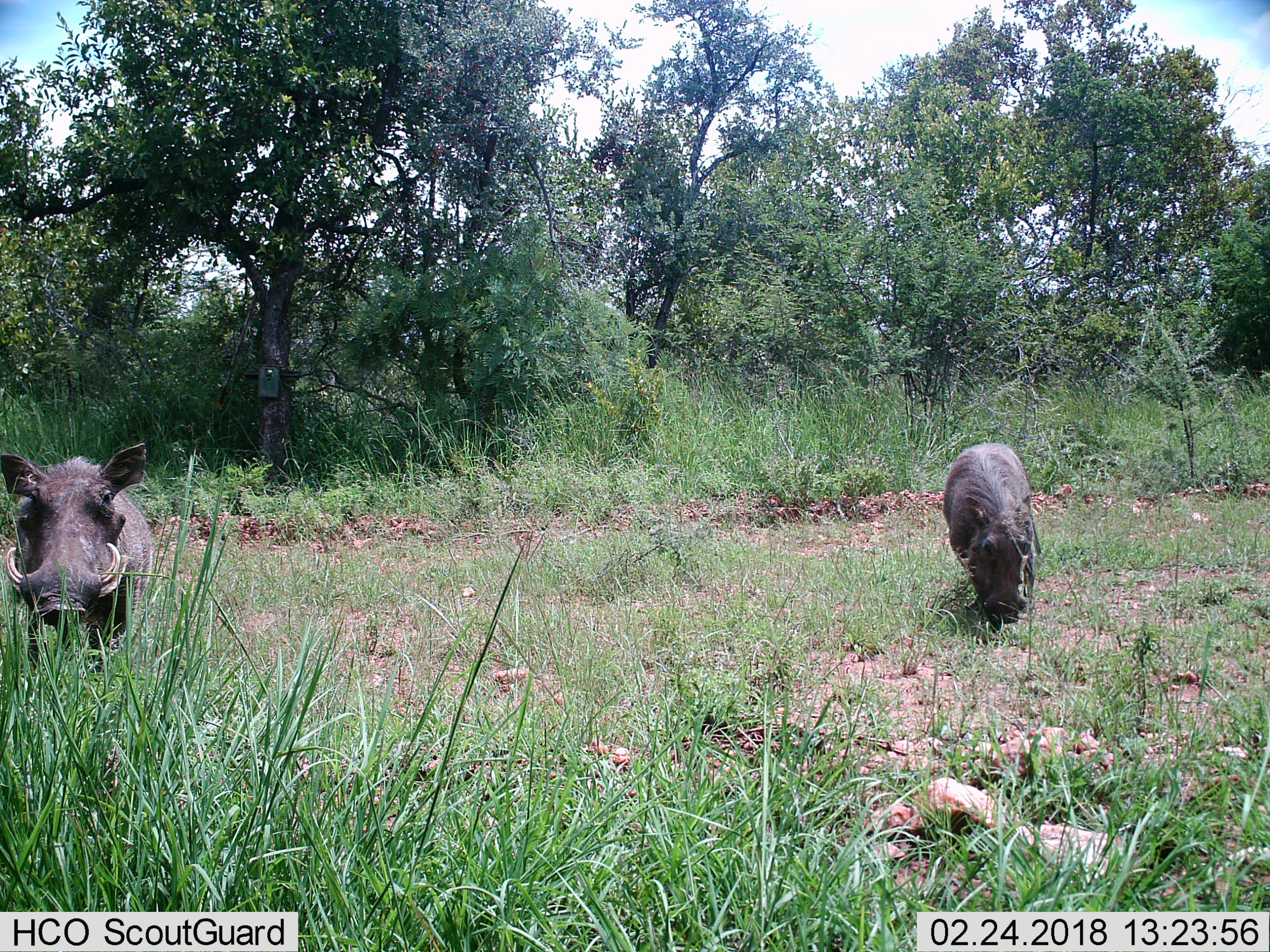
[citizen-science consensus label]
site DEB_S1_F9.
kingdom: Animalia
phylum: Chordata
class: Mammalia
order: Artiodactyla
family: Suidae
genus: Phacochoerus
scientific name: Phacochoerus africanus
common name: warthog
Warthog (Phacochoerus africanus), count 2. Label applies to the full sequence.